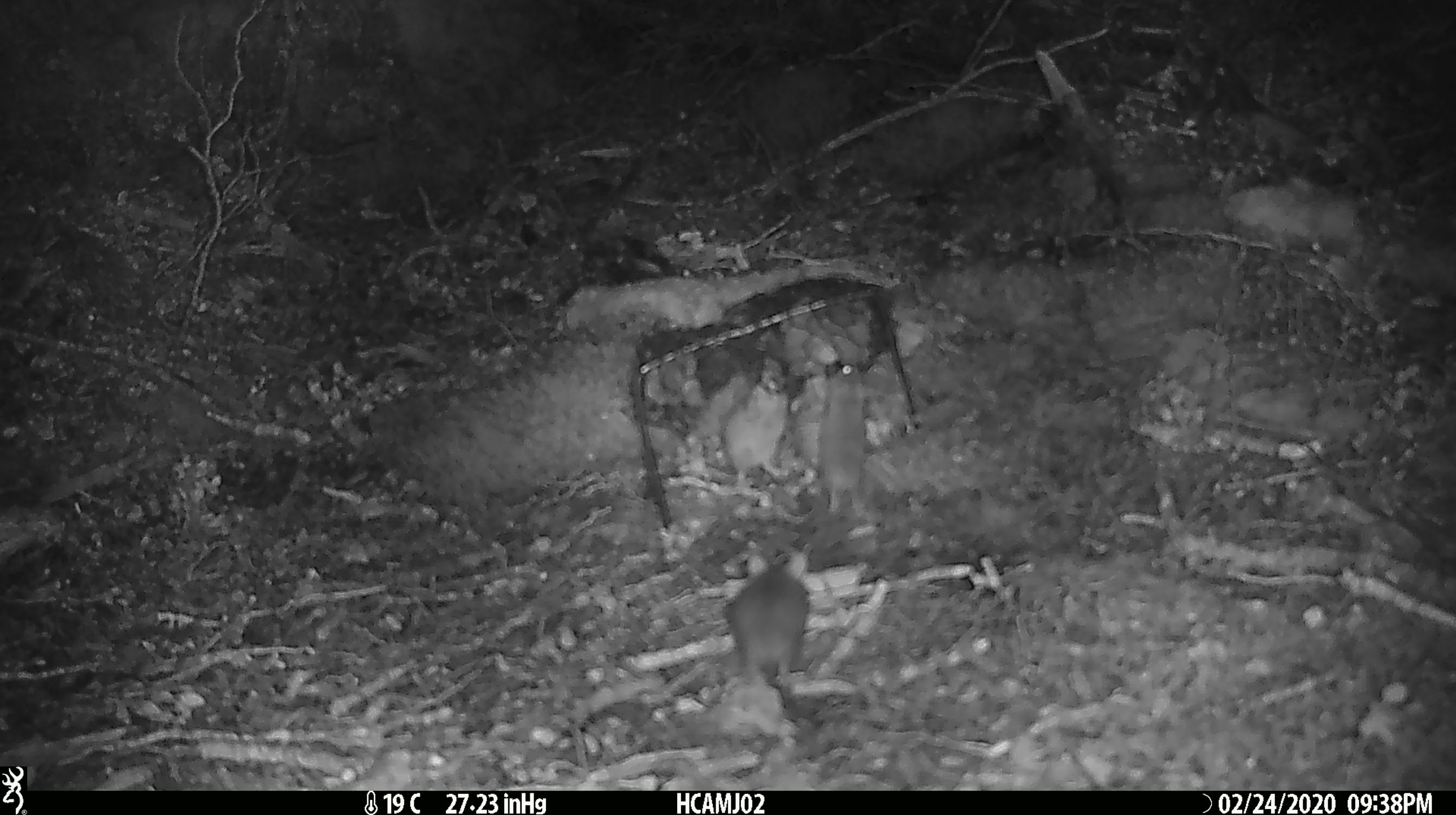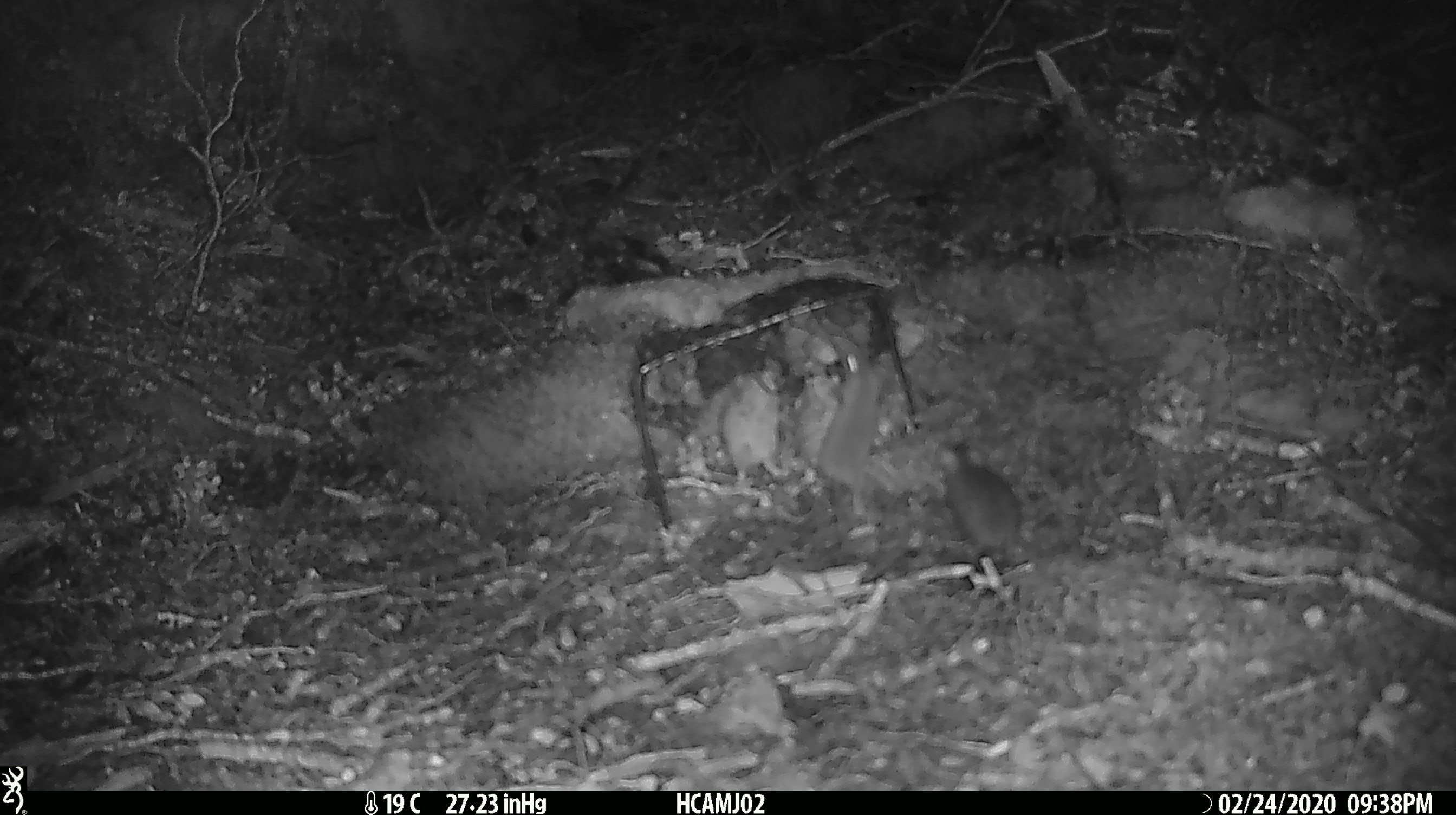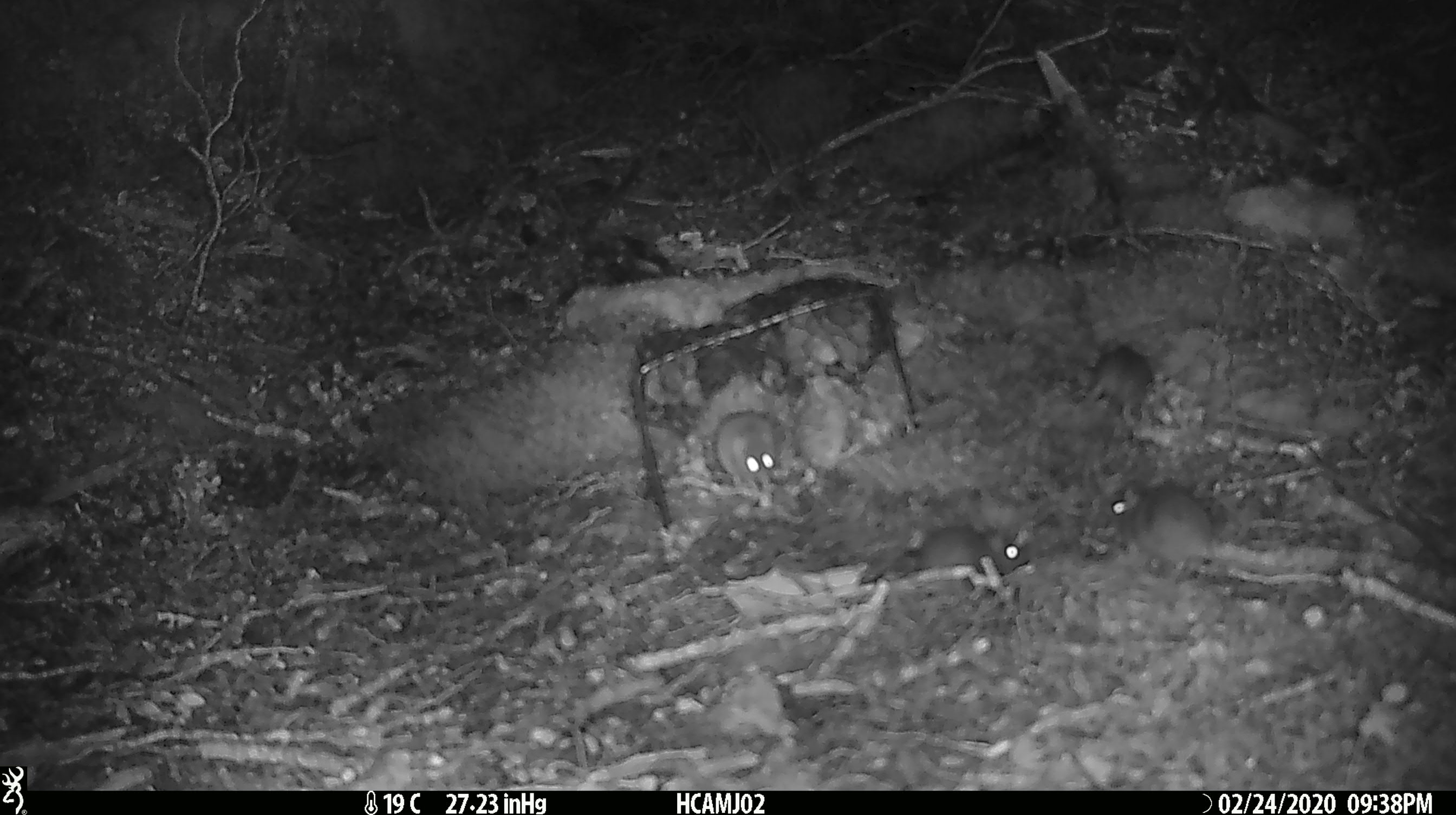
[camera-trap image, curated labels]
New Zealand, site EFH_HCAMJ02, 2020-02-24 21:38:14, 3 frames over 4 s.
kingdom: Animalia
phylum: Chordata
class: Mammalia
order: Rodentia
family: Muridae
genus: Mus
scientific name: Mus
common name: mouse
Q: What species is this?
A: Mouse (Mus).